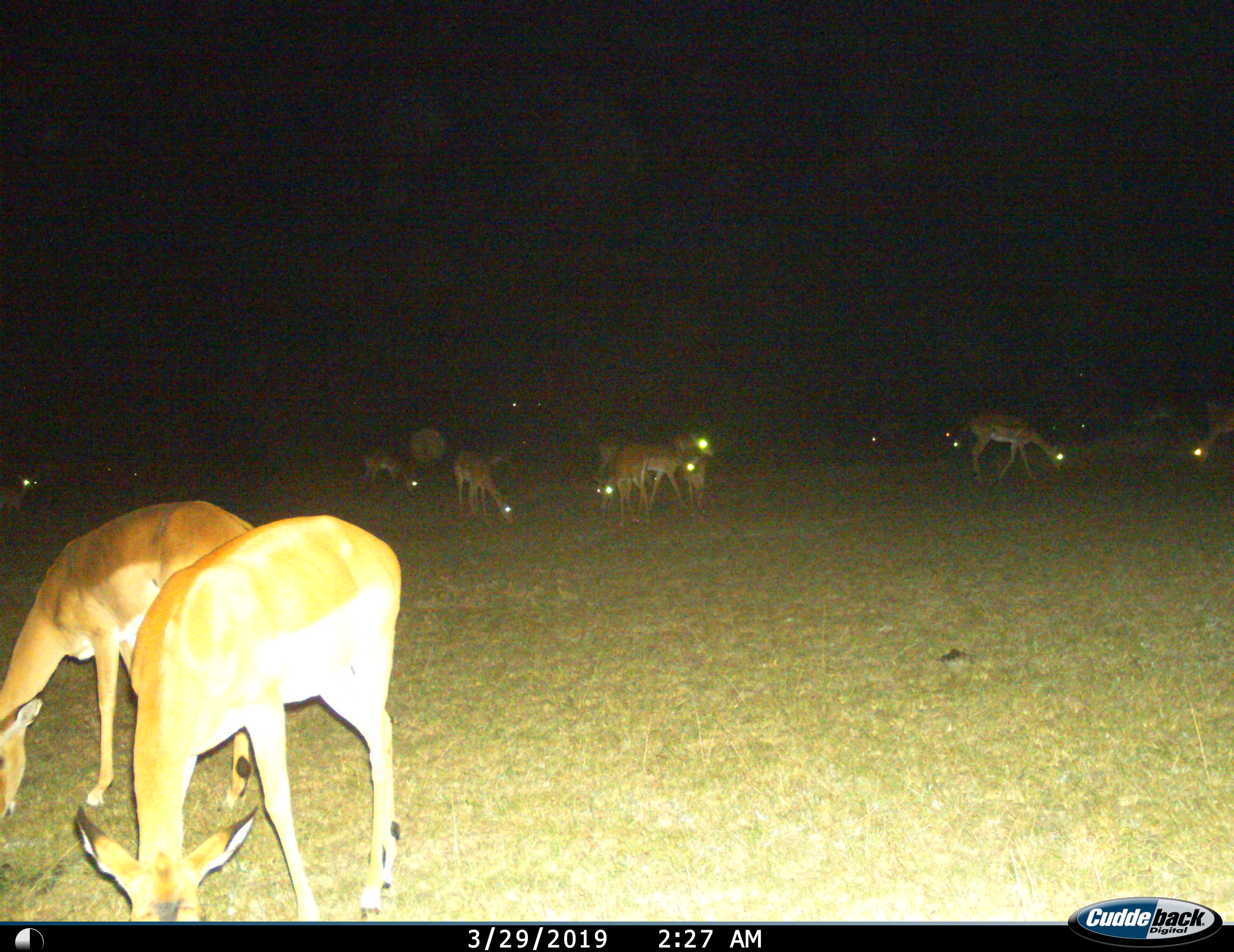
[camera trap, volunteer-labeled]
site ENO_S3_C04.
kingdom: Animalia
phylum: Chordata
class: Mammalia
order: Artiodactyla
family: Bovidae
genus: Aepyceros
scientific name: Aepyceros melampus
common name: impala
Impala (Aepyceros melampus), count 11-50. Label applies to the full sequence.